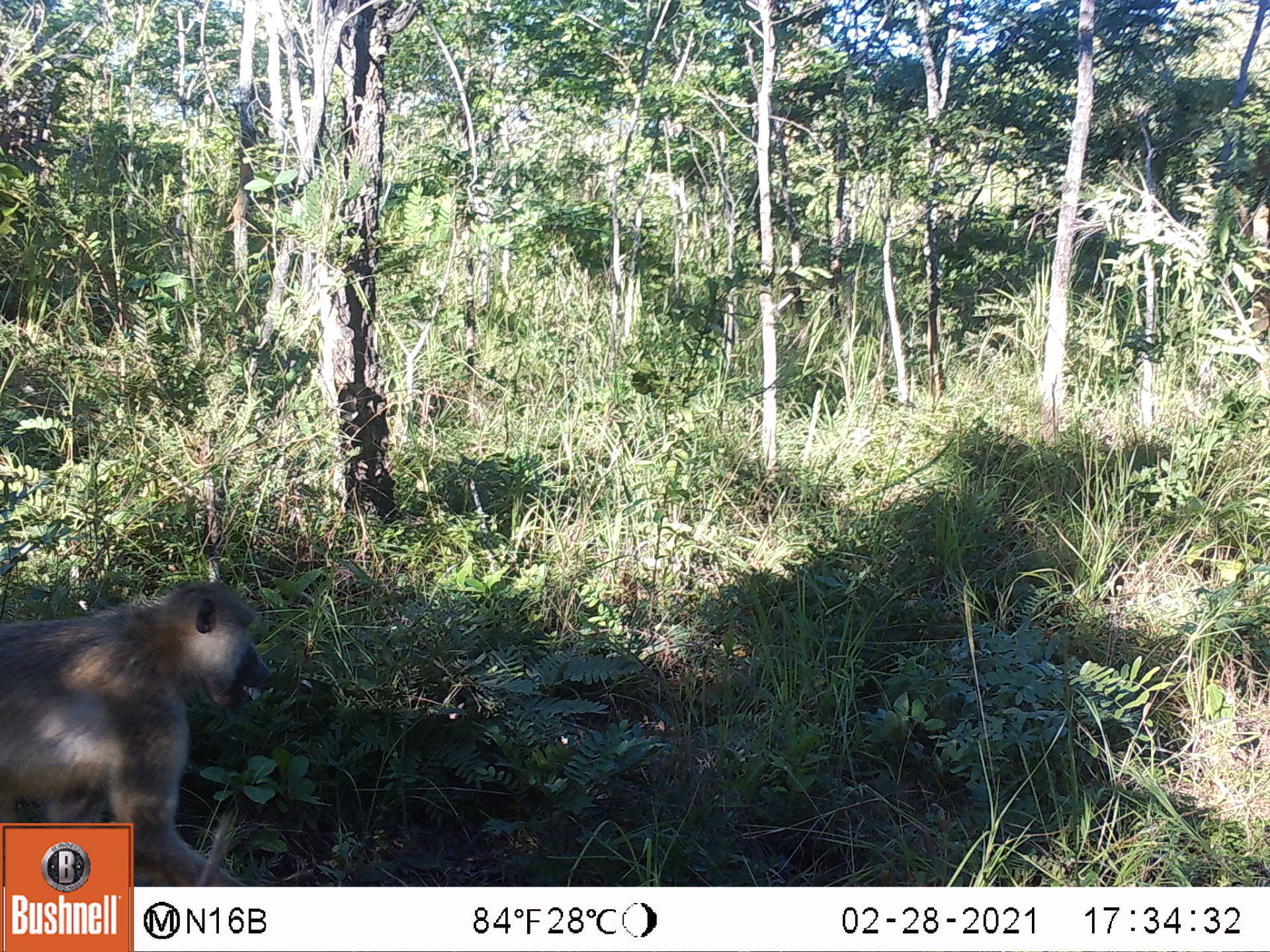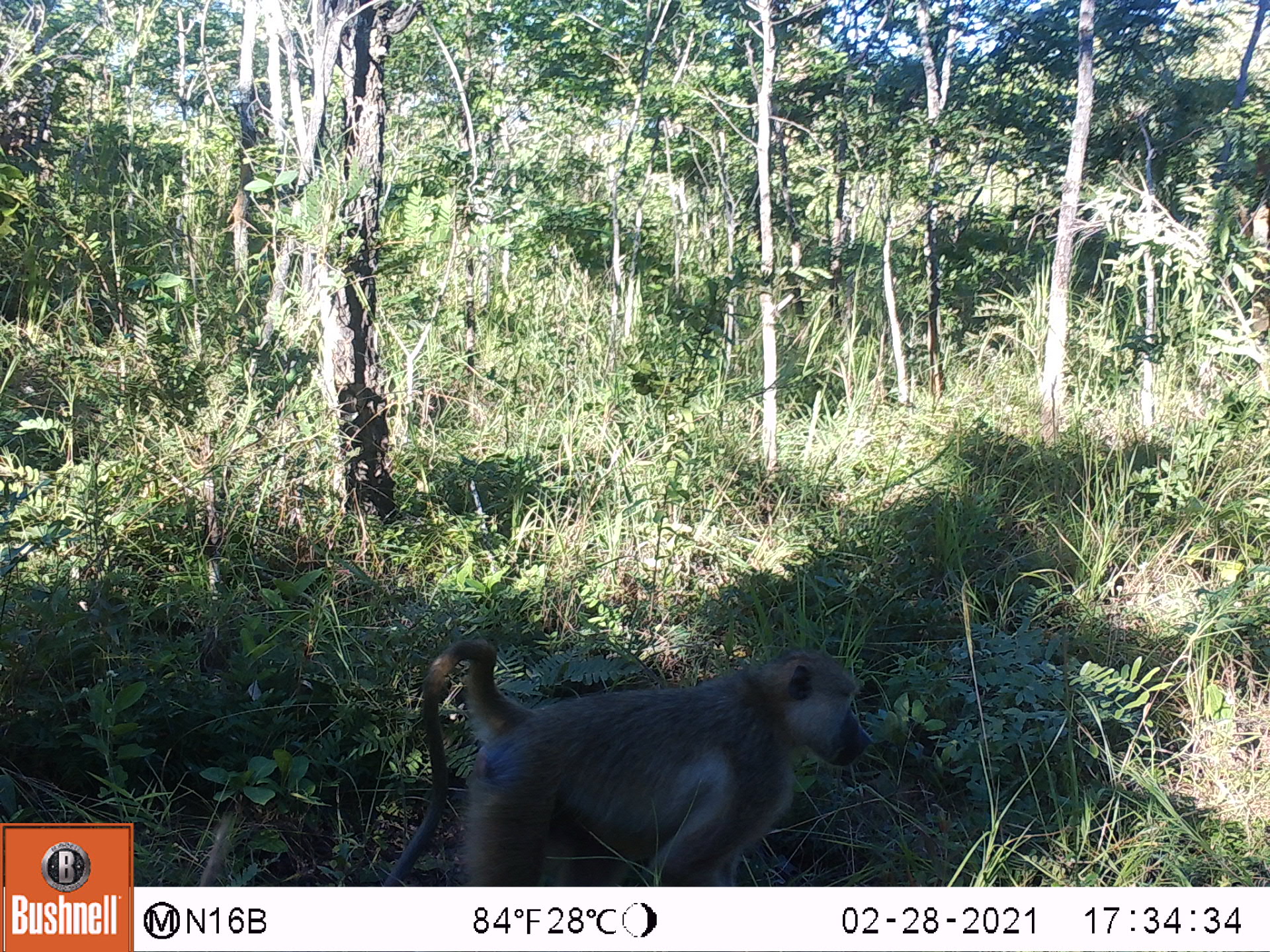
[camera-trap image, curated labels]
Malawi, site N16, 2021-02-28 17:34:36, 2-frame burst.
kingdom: Animalia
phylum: Chordata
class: Mammalia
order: Primates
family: Cercopithecidae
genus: Papio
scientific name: Papio cynocephalus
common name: yellow baboon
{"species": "yellow baboon (Papio cynocephalus)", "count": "1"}